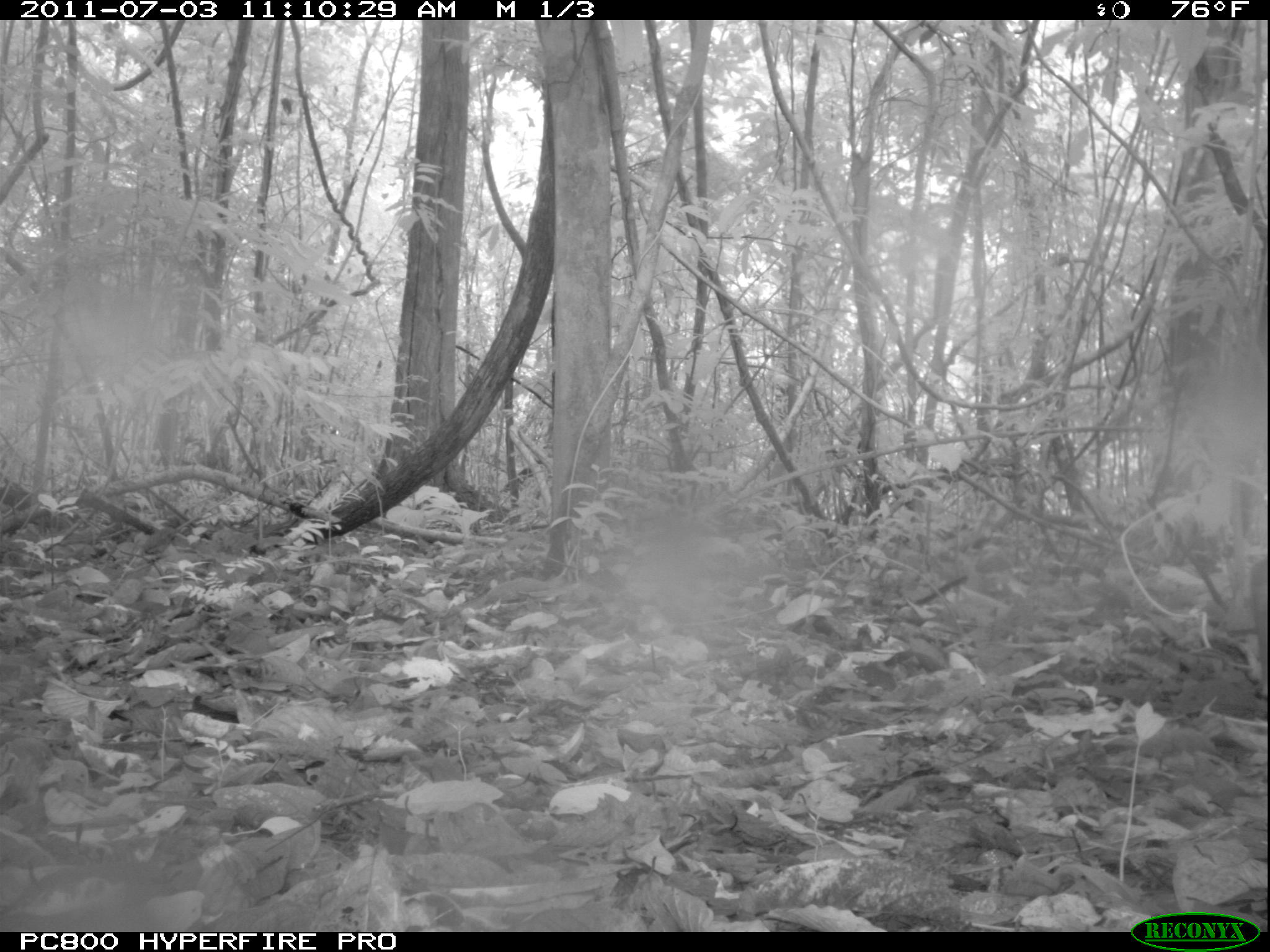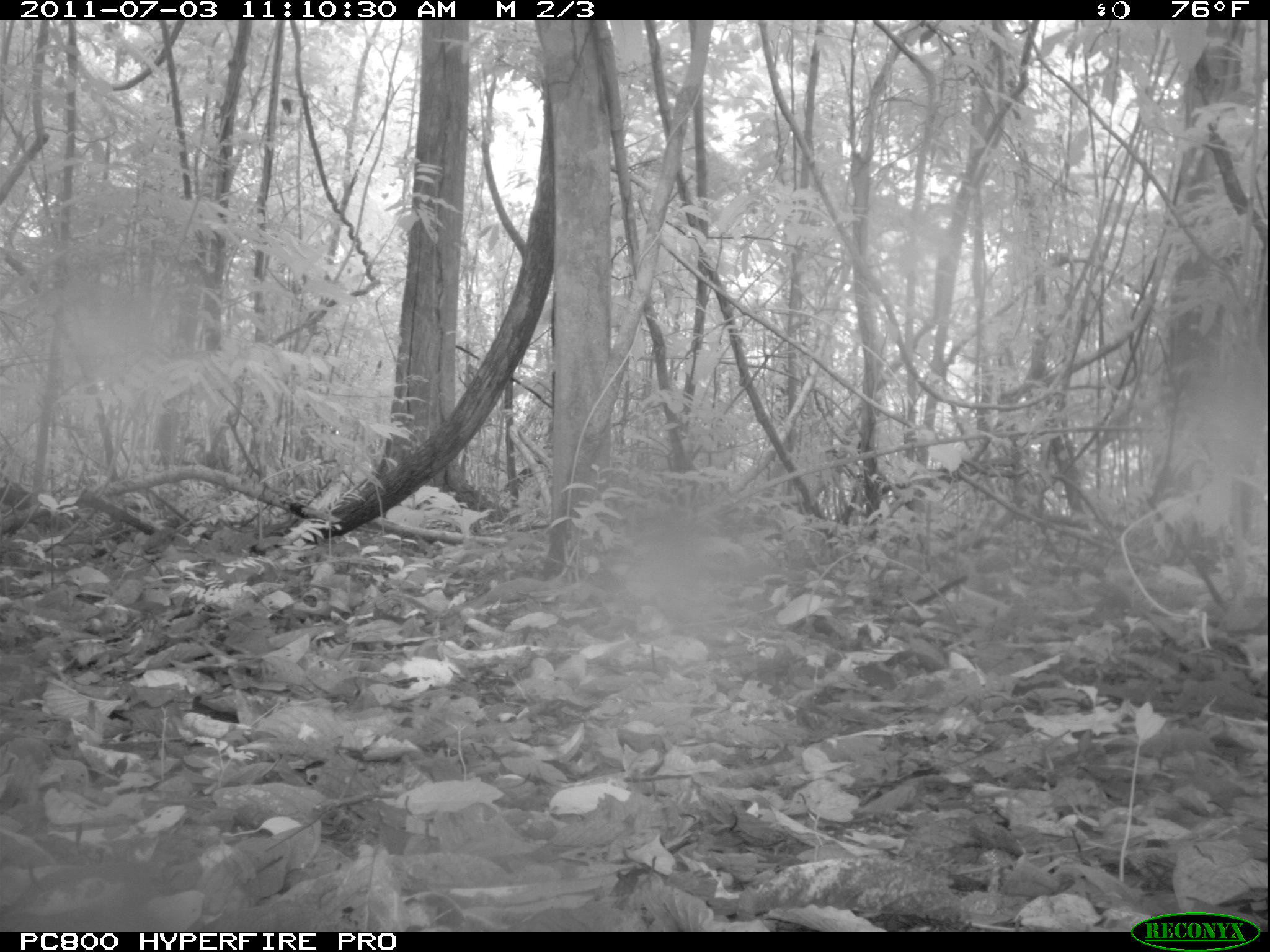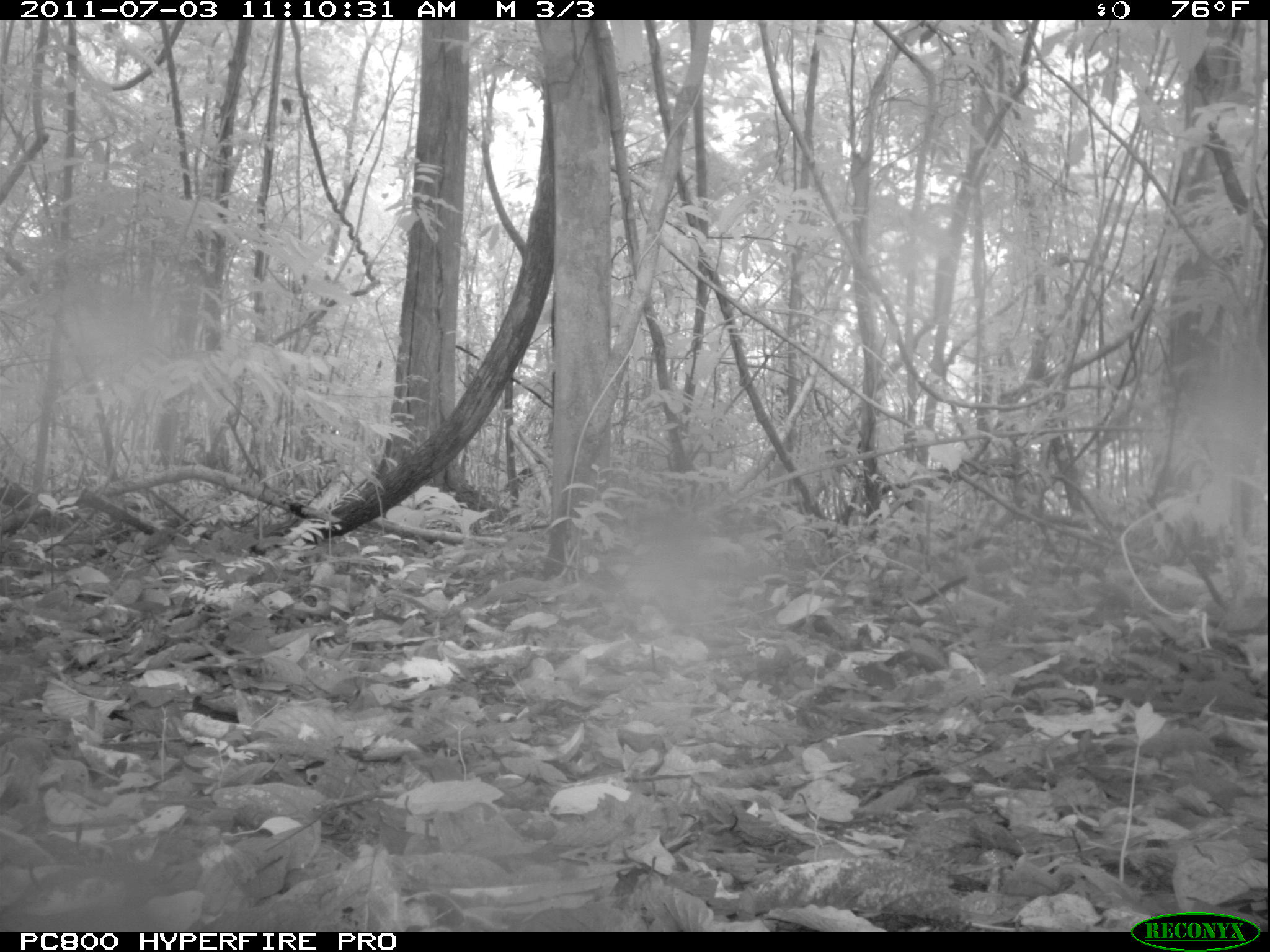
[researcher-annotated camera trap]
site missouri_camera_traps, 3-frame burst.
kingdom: Animalia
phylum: Chordata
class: Mammalia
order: Artiodactyla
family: Cervidae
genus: Mazama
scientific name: Mazama americana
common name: red brocket deer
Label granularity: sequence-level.